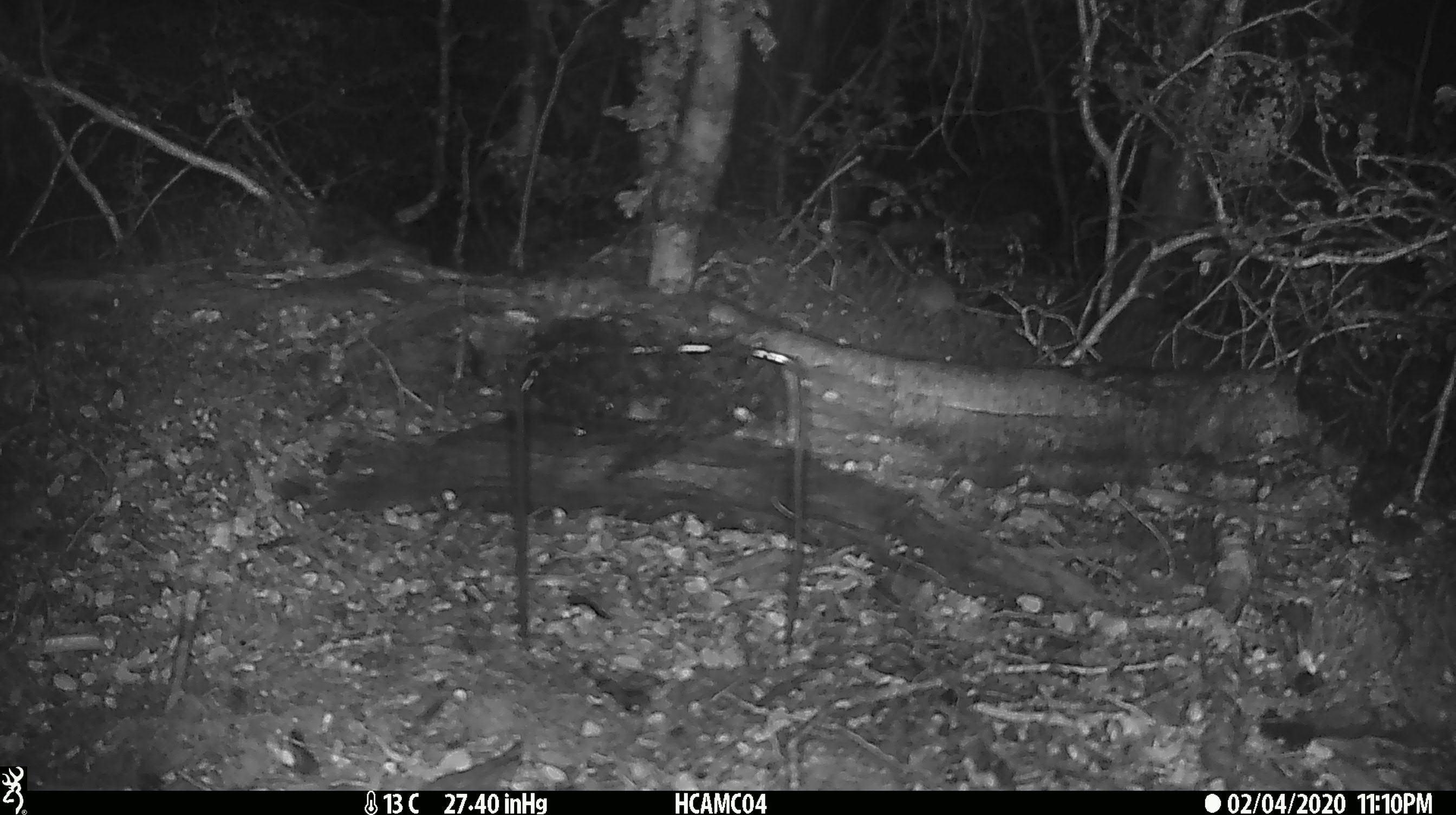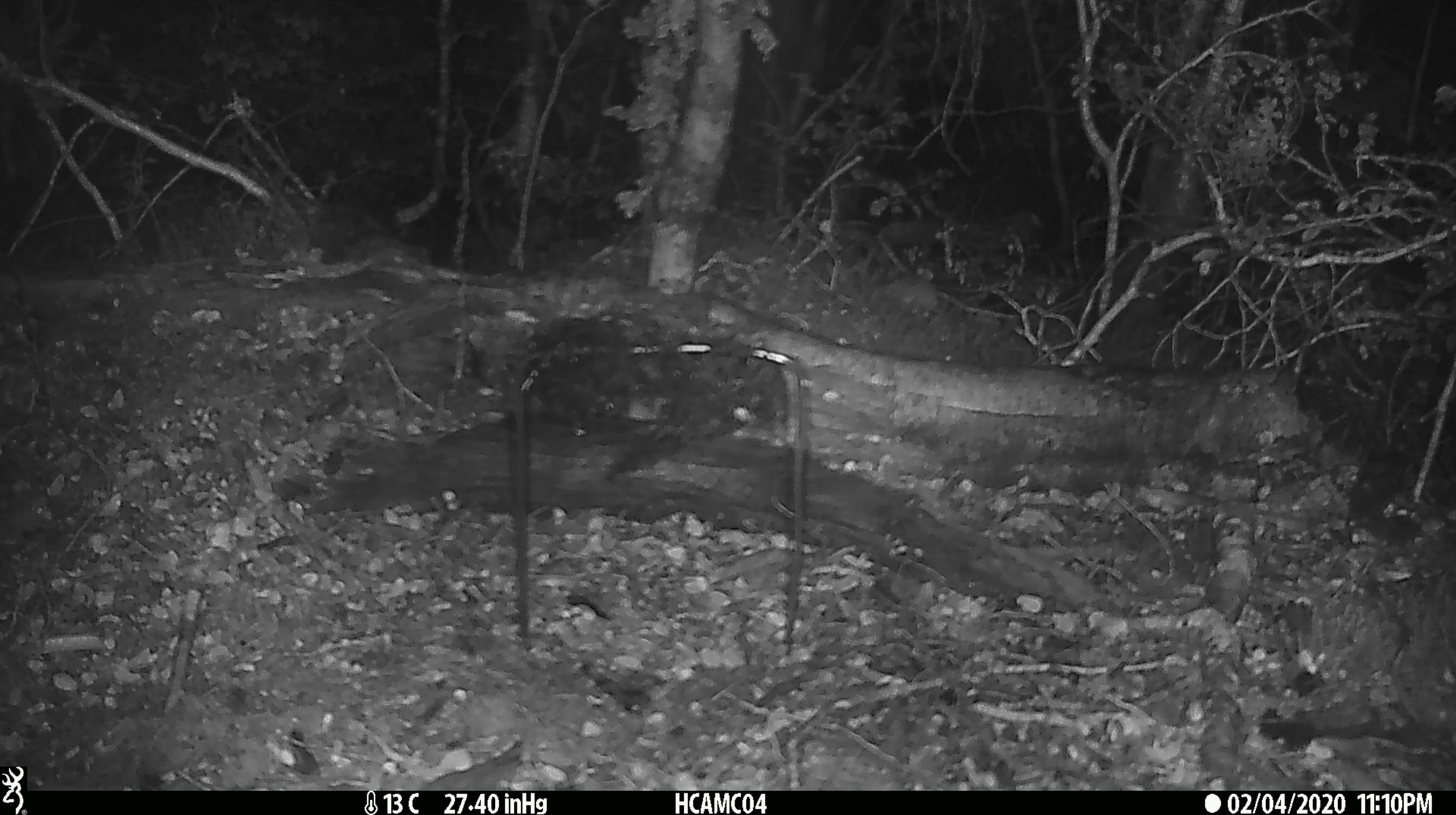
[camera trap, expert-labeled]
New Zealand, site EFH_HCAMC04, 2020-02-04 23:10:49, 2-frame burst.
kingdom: Animalia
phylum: Chordata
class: Mammalia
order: Rodentia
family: Muridae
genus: Mus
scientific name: Mus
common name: mouse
Mouse (Mus).